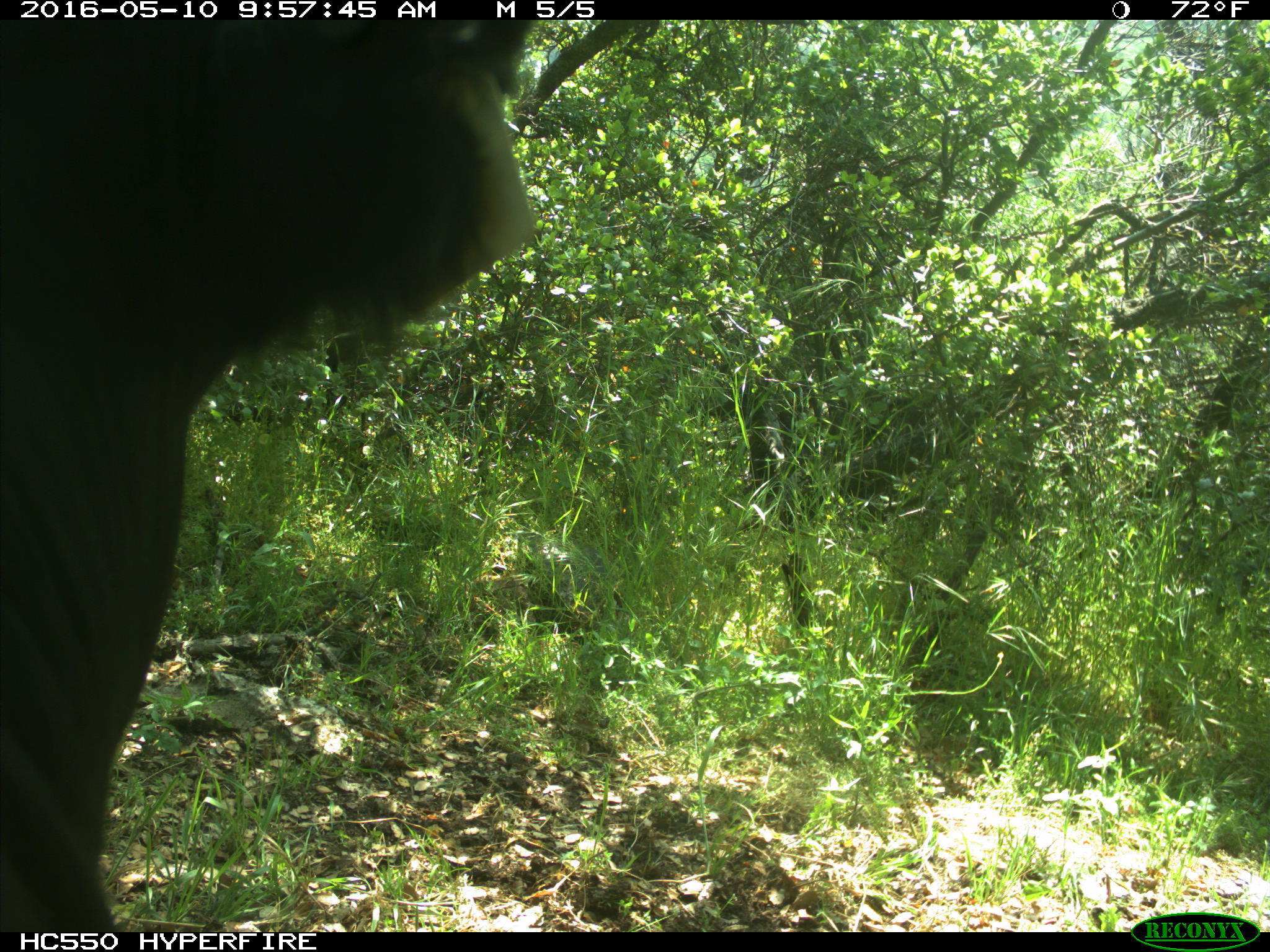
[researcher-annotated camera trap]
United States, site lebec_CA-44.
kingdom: Animalia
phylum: Chordata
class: Mammalia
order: Artiodactyla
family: Bovidae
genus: Bos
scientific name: Bos taurus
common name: domestic cow